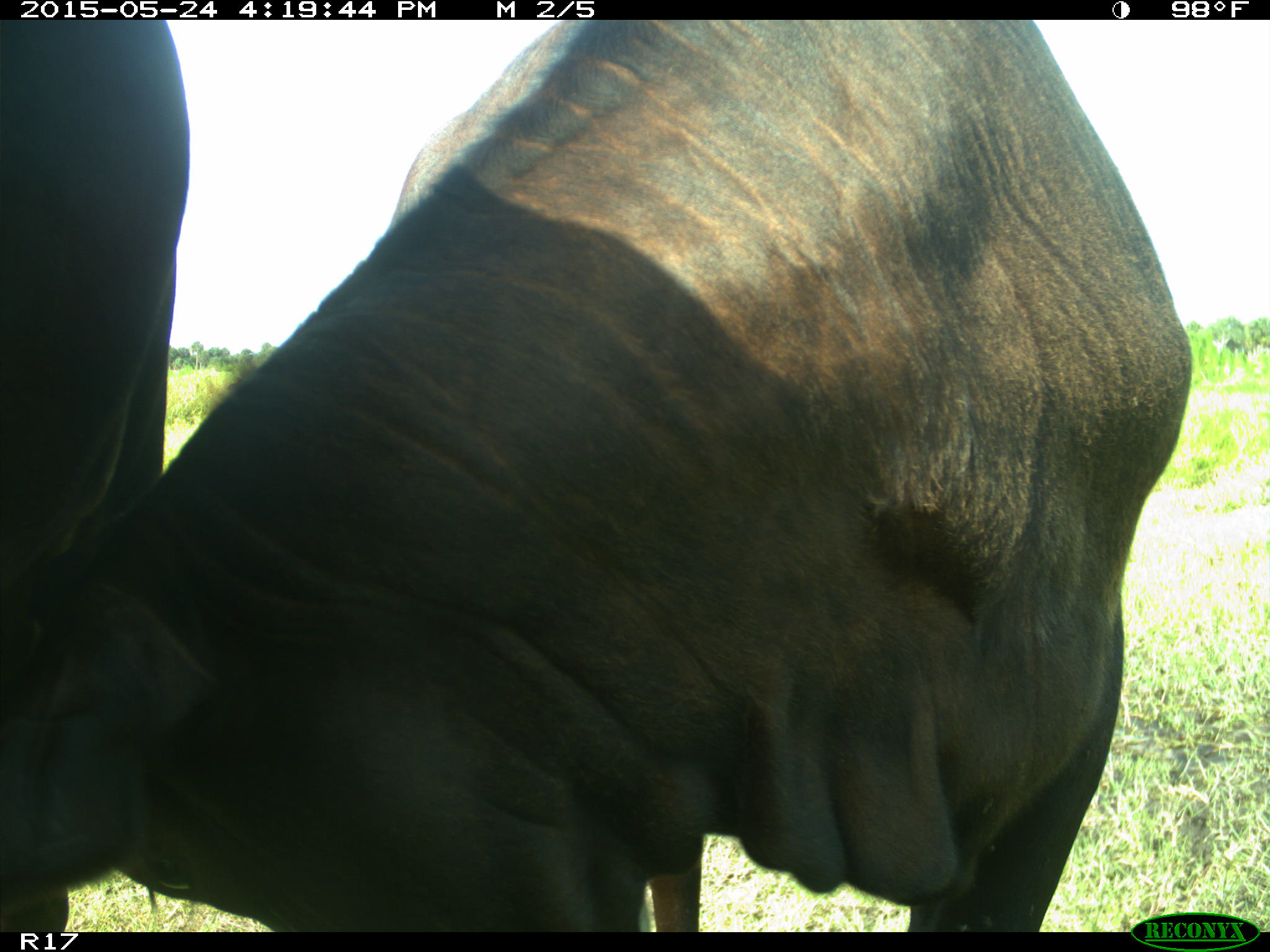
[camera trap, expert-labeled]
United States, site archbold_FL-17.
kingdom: Animalia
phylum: Chordata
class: Mammalia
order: Artiodactyla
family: Bovidae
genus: Bos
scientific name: Bos taurus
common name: domestic cow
Bos taurus (domestic cow).